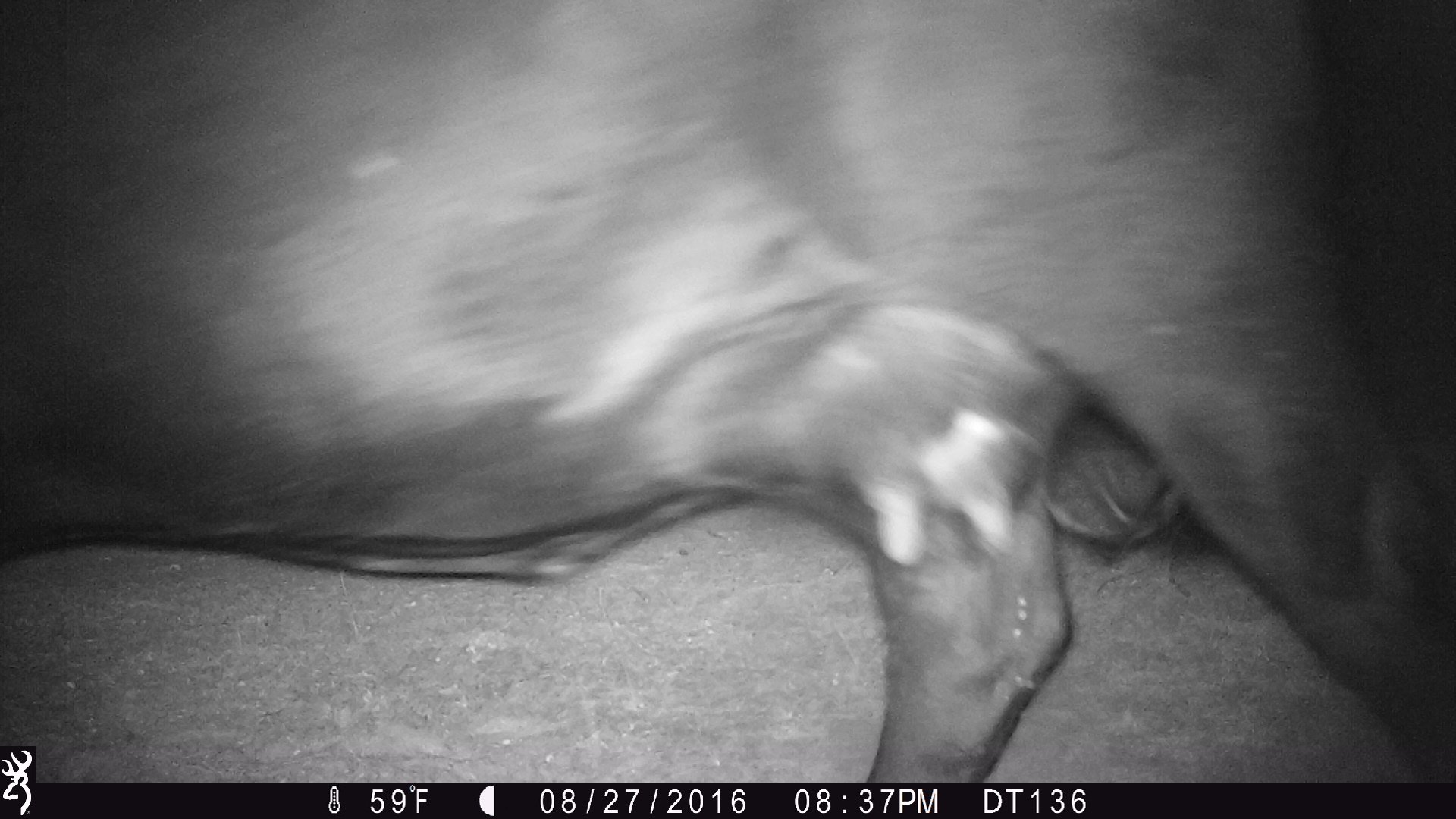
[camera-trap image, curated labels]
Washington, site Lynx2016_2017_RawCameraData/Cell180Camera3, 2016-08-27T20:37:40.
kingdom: Animalia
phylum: Chordata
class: Mammalia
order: Artiodactyla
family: Bovidae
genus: Bos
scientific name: Bos taurus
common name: domestic cattle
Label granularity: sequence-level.